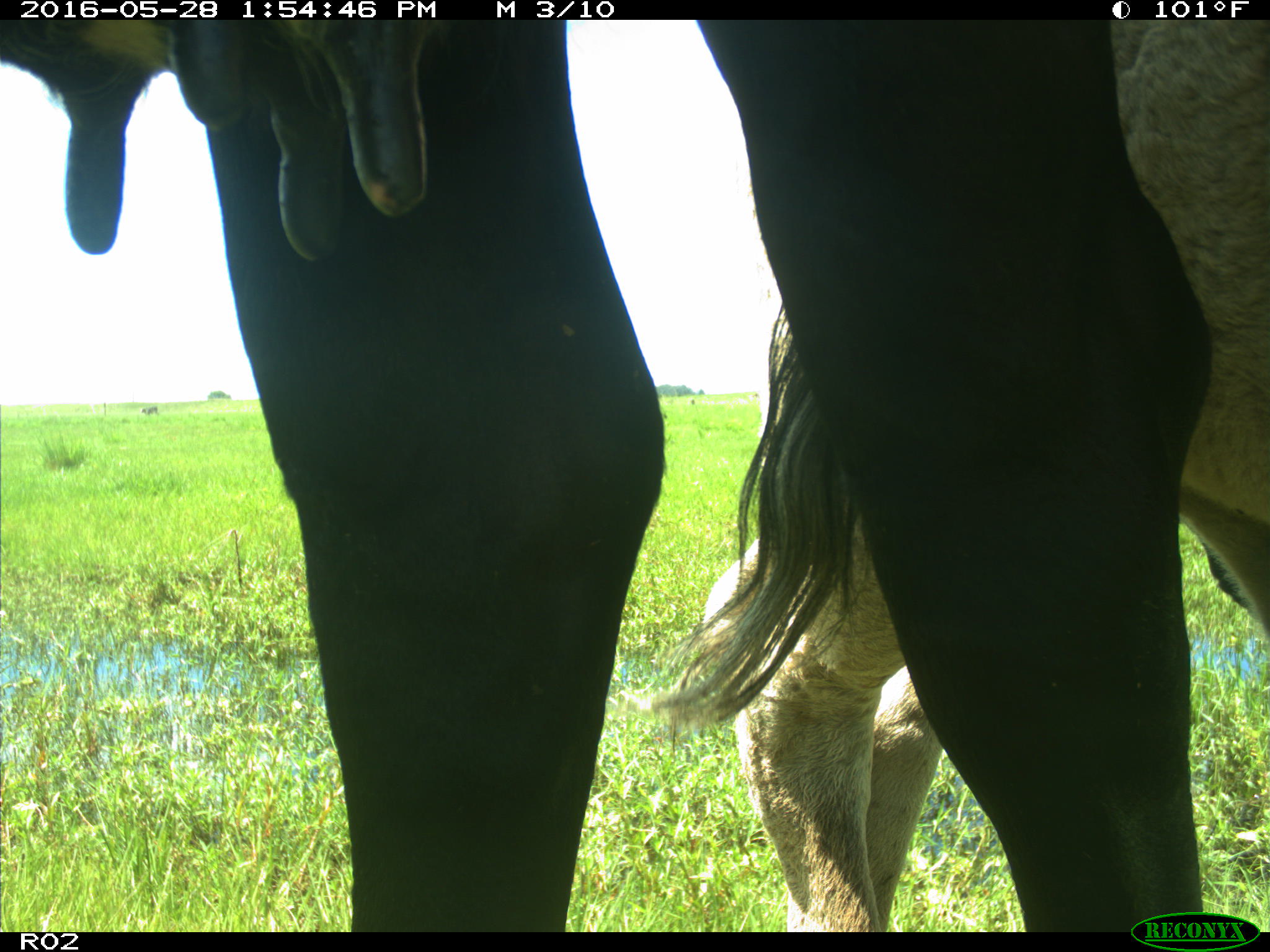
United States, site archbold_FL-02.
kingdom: Animalia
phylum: Chordata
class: Mammalia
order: Artiodactyla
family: Bovidae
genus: Bos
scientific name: Bos taurus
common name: domestic cow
Bos taurus (domestic cow).